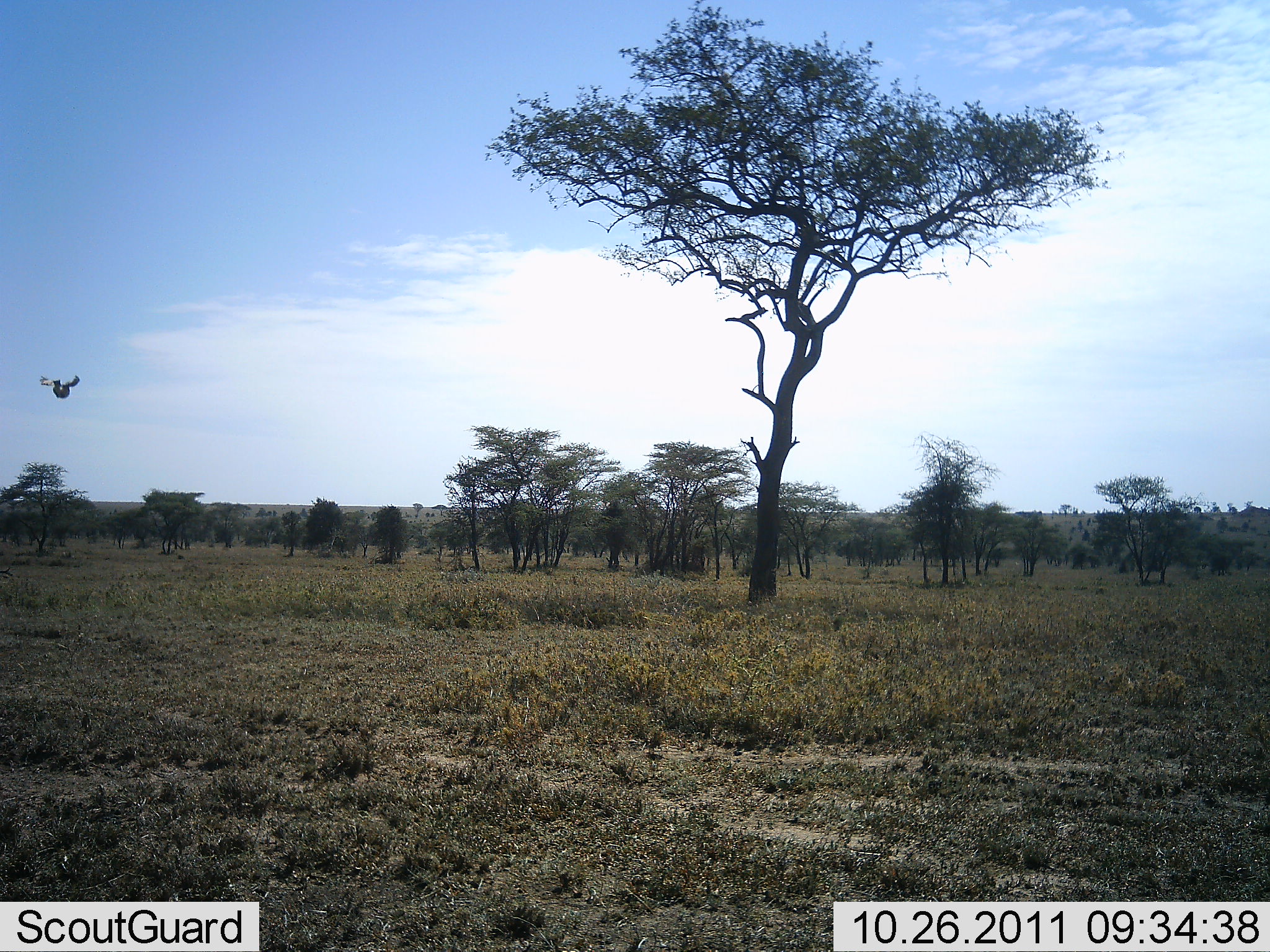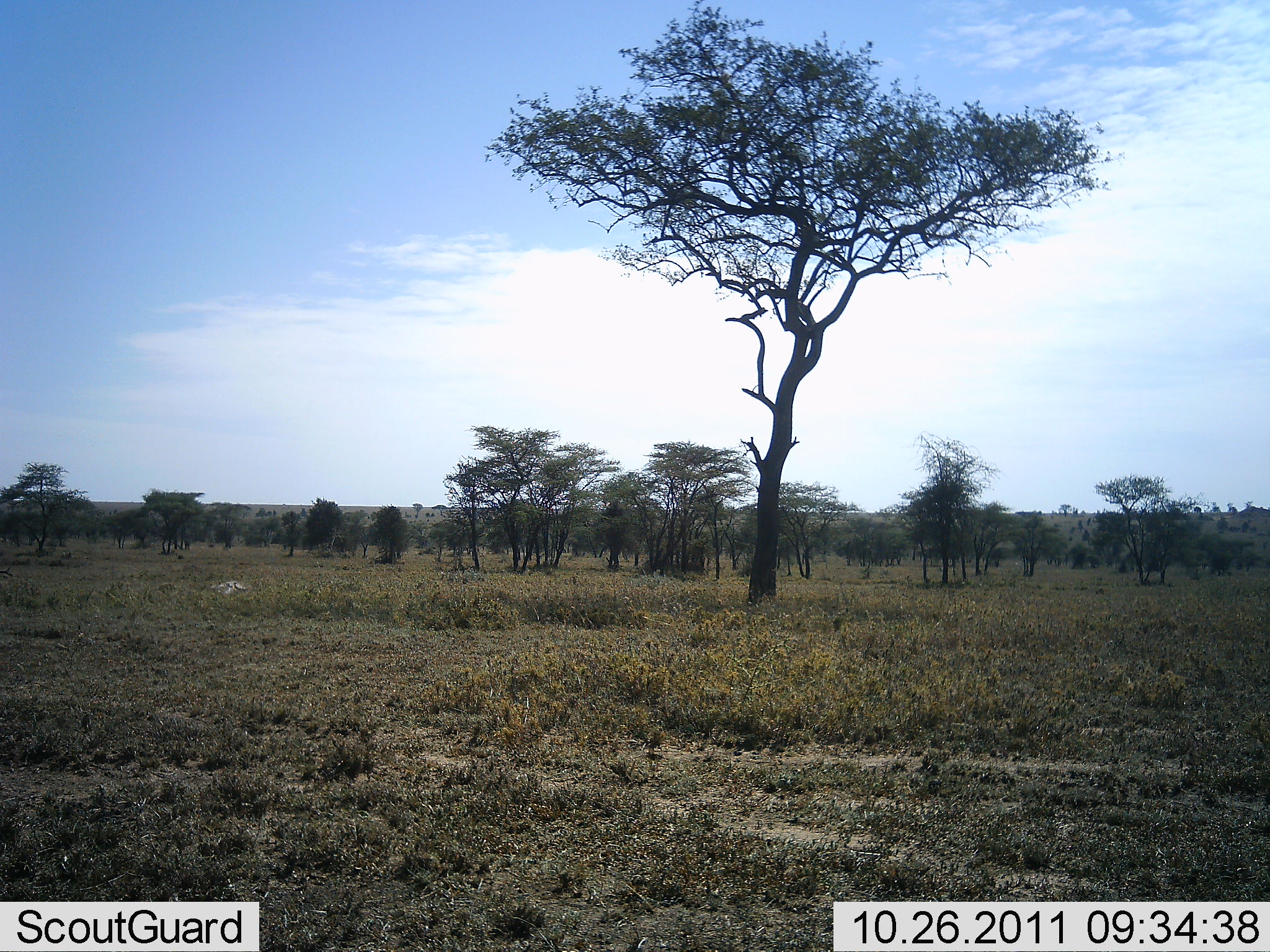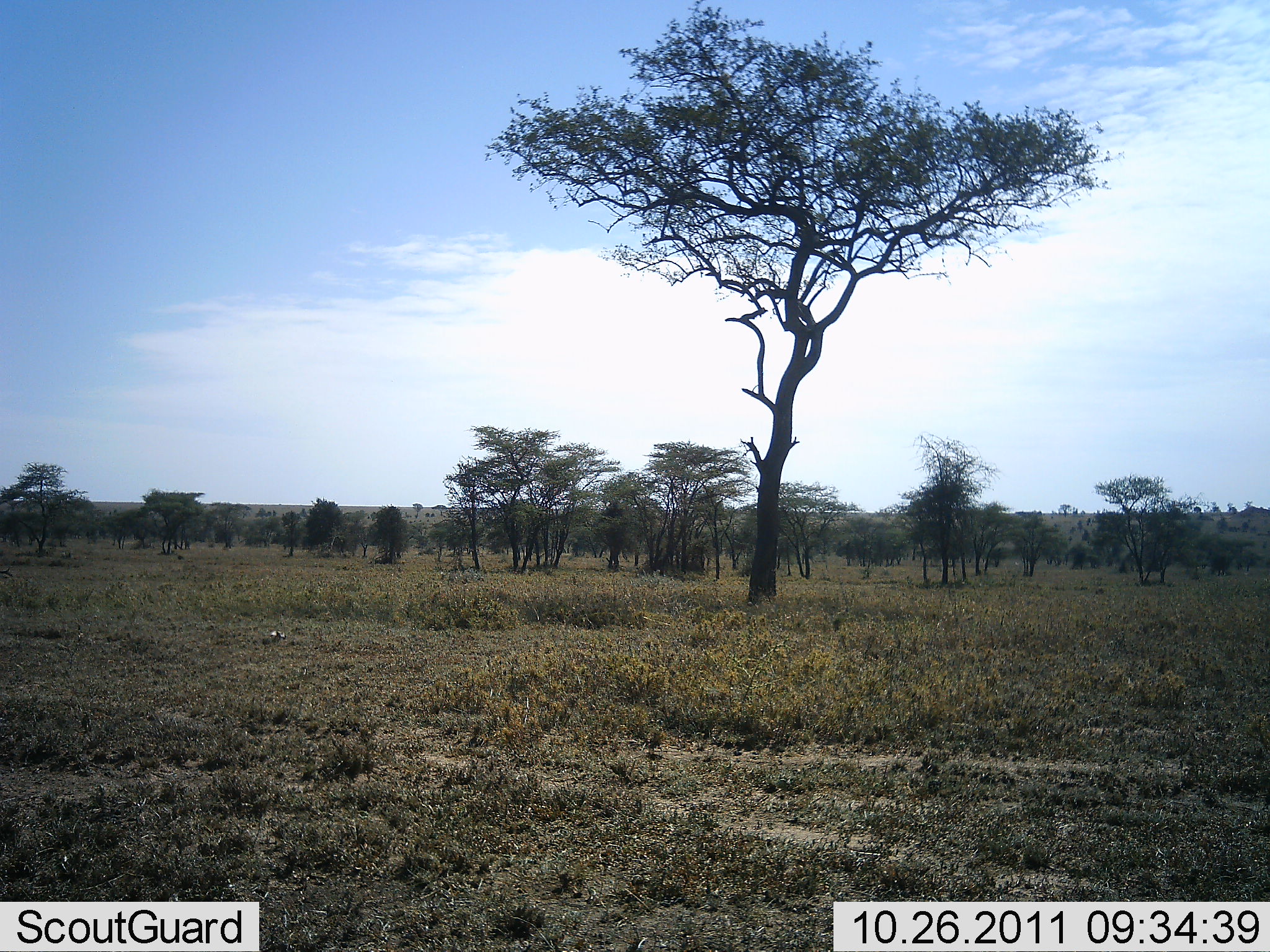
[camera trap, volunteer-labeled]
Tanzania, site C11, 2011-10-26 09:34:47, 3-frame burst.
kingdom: Animalia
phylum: Chordata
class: Aves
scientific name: Aves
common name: bird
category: otherbird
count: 1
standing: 0%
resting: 0%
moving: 100%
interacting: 0%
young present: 0%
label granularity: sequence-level